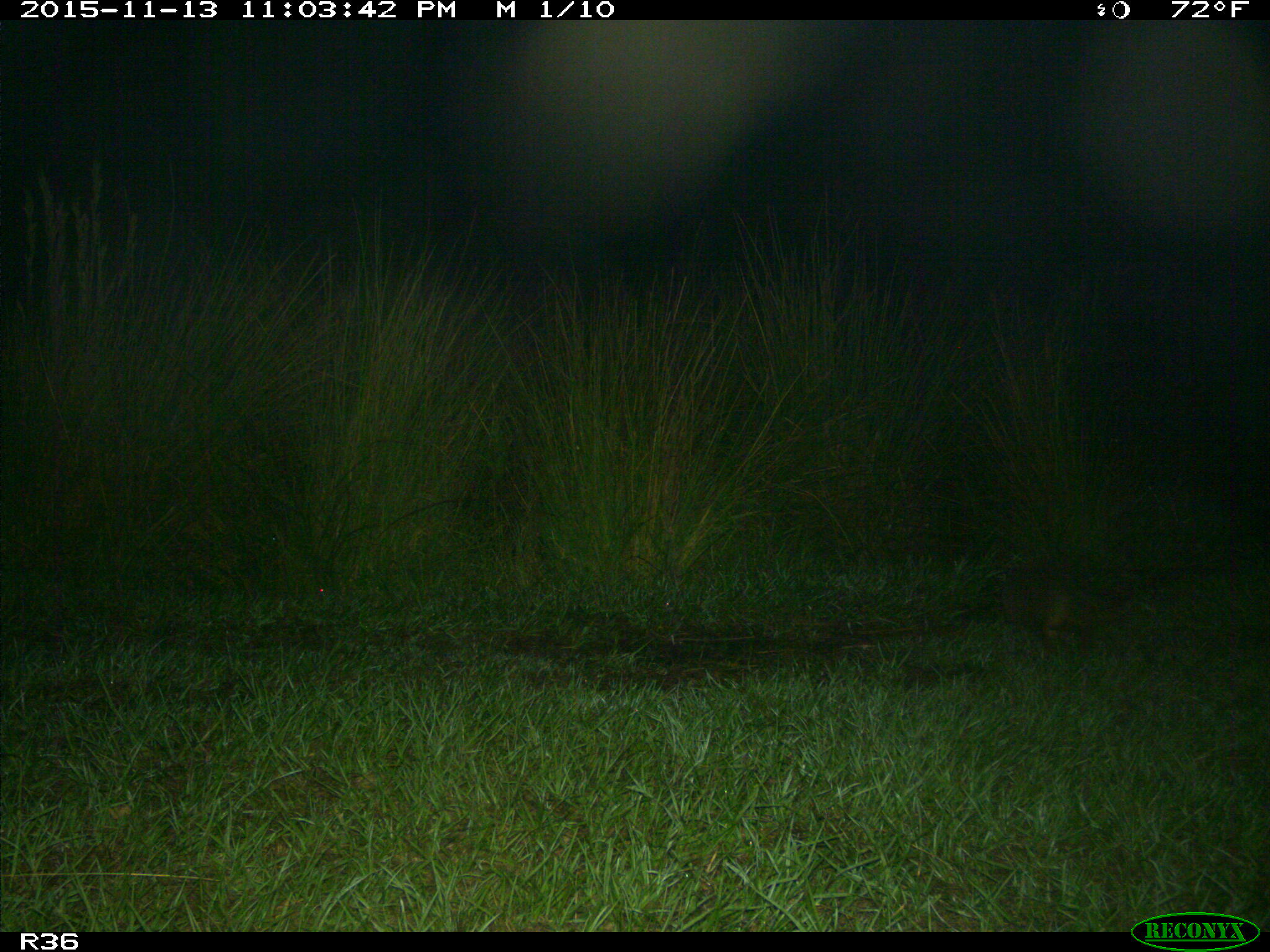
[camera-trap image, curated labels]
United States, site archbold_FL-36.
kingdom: Animalia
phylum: Chordata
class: Mammalia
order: Cingulata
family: Dasypodidae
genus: Dasypus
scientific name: Dasypus novemcinctus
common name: nine-banded armadillo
Dasypus novemcinctus (nine-banded armadillo).